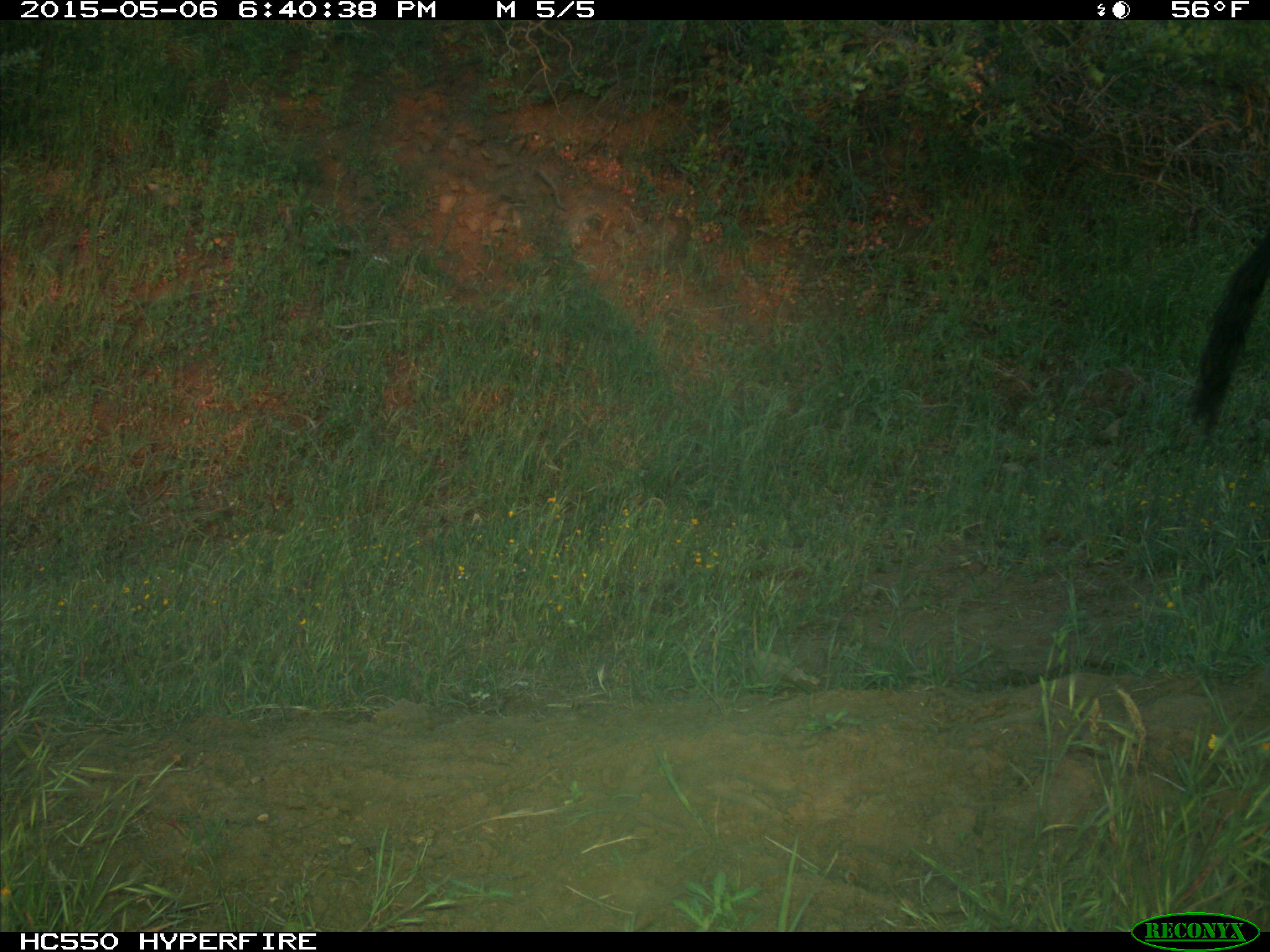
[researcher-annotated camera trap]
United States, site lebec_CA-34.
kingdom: Animalia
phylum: Chordata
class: Mammalia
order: Artiodactyla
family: Bovidae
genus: Bos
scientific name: Bos taurus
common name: domestic cow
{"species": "Bos taurus (domestic cow)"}